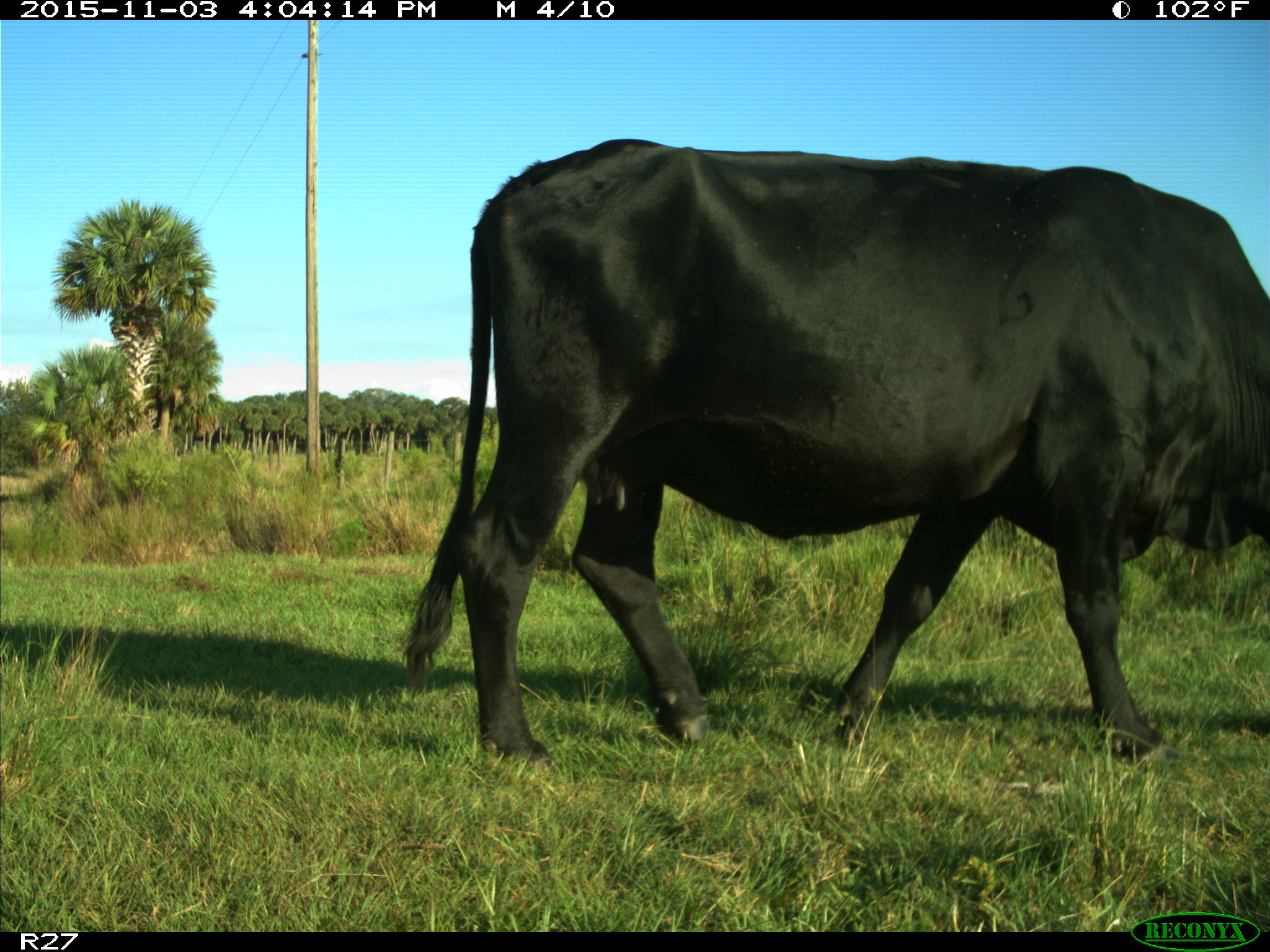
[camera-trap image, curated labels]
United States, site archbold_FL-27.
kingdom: Animalia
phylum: Chordata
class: Mammalia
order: Artiodactyla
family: Bovidae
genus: Bos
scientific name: Bos taurus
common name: domestic cow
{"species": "Bos taurus (domestic cow)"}